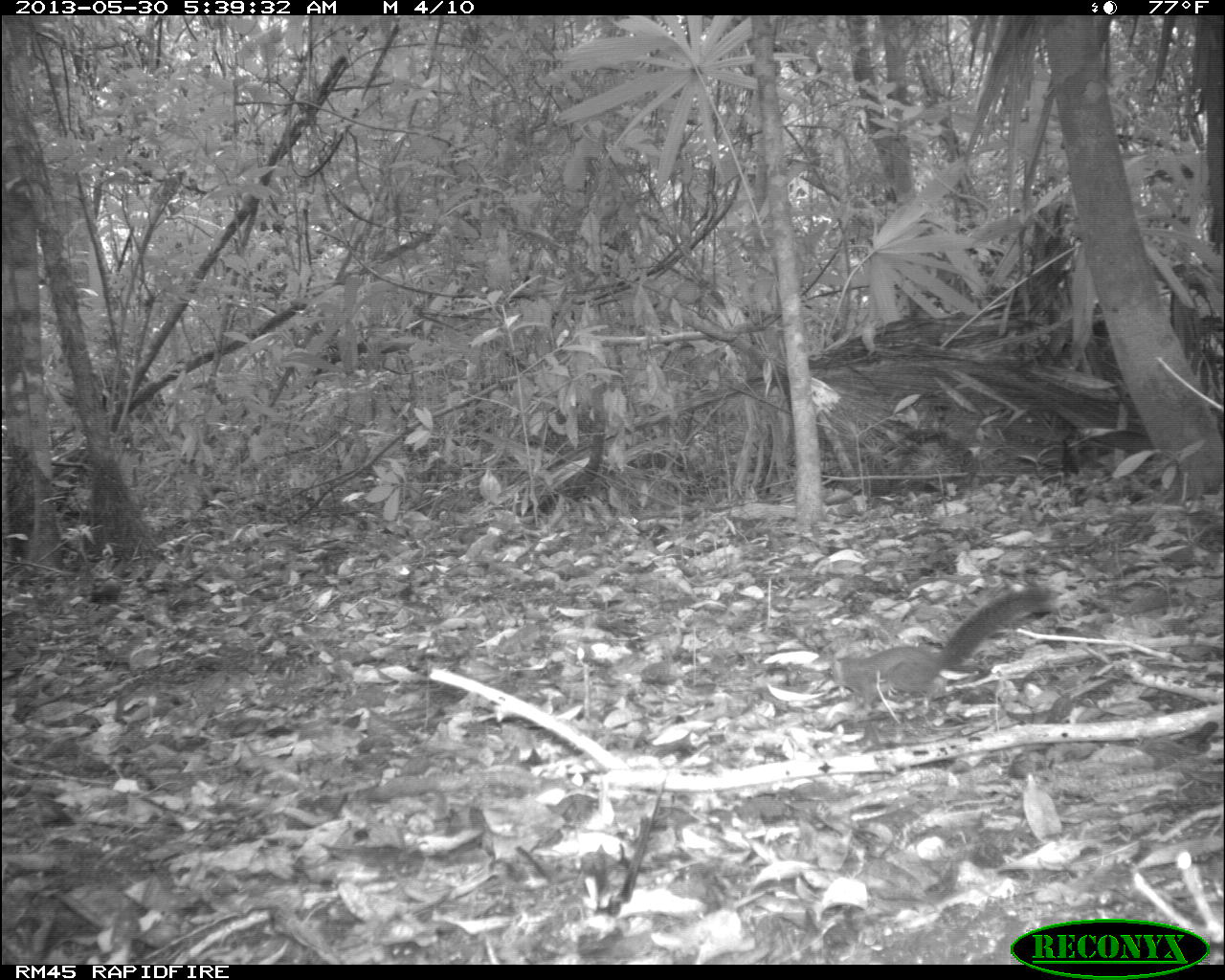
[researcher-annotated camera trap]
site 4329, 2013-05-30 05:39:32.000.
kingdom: Animalia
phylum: Chordata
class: Mammalia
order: Rodentia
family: Sciuridae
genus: Sciurus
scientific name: Sciurus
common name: squirrel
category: sciurus sp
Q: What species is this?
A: Sciurus sp (squirrel) (Sciurus).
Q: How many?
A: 1.